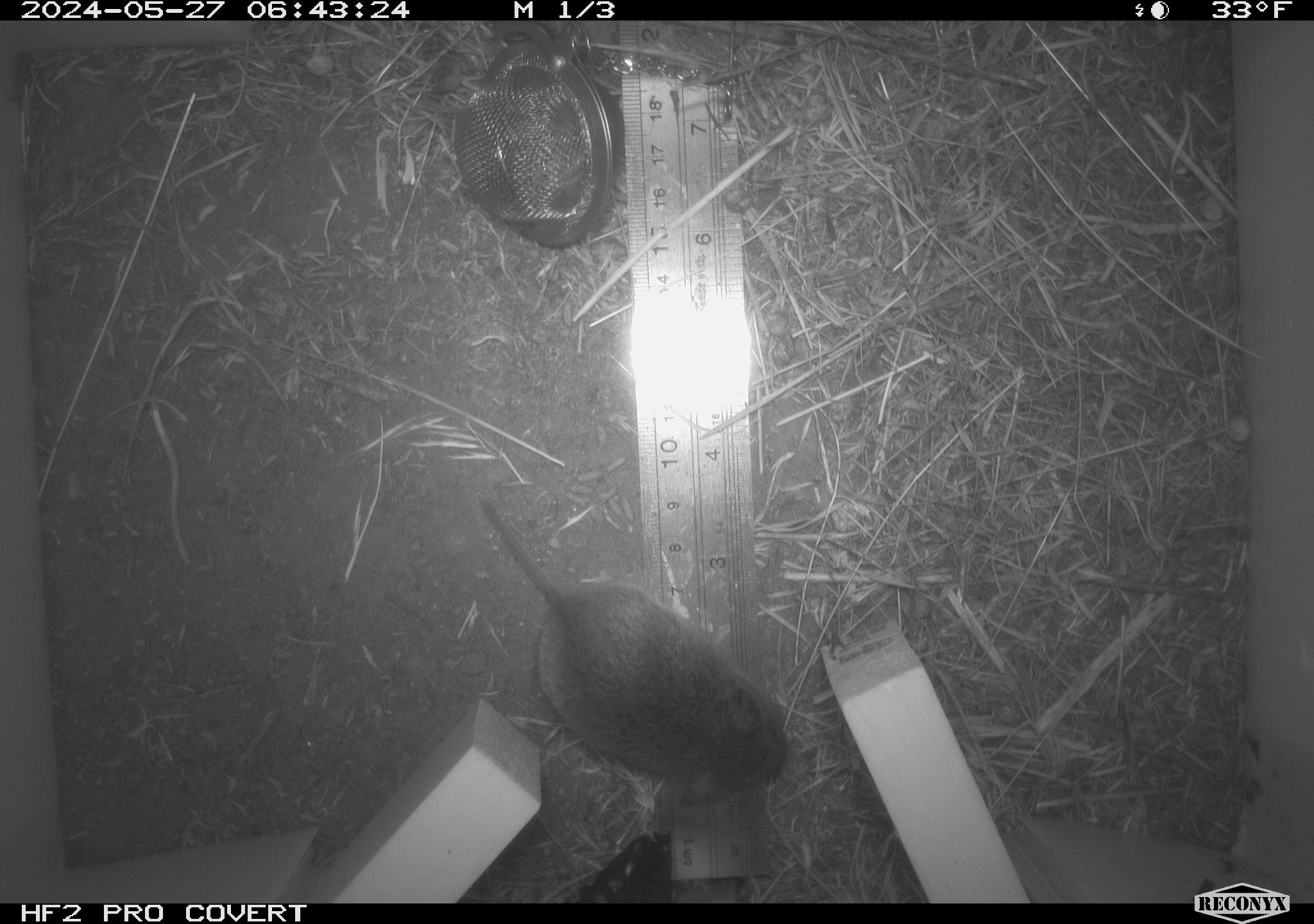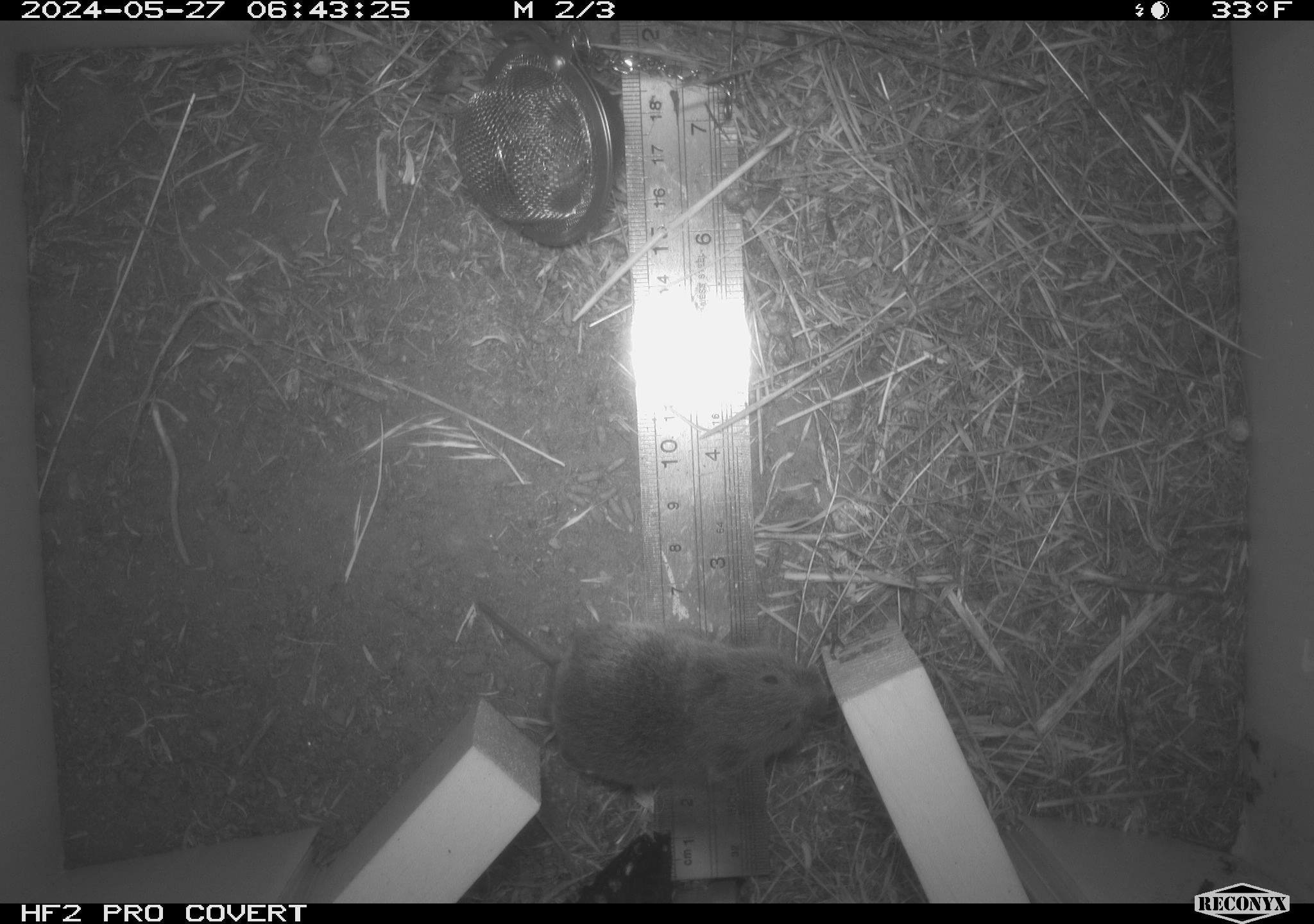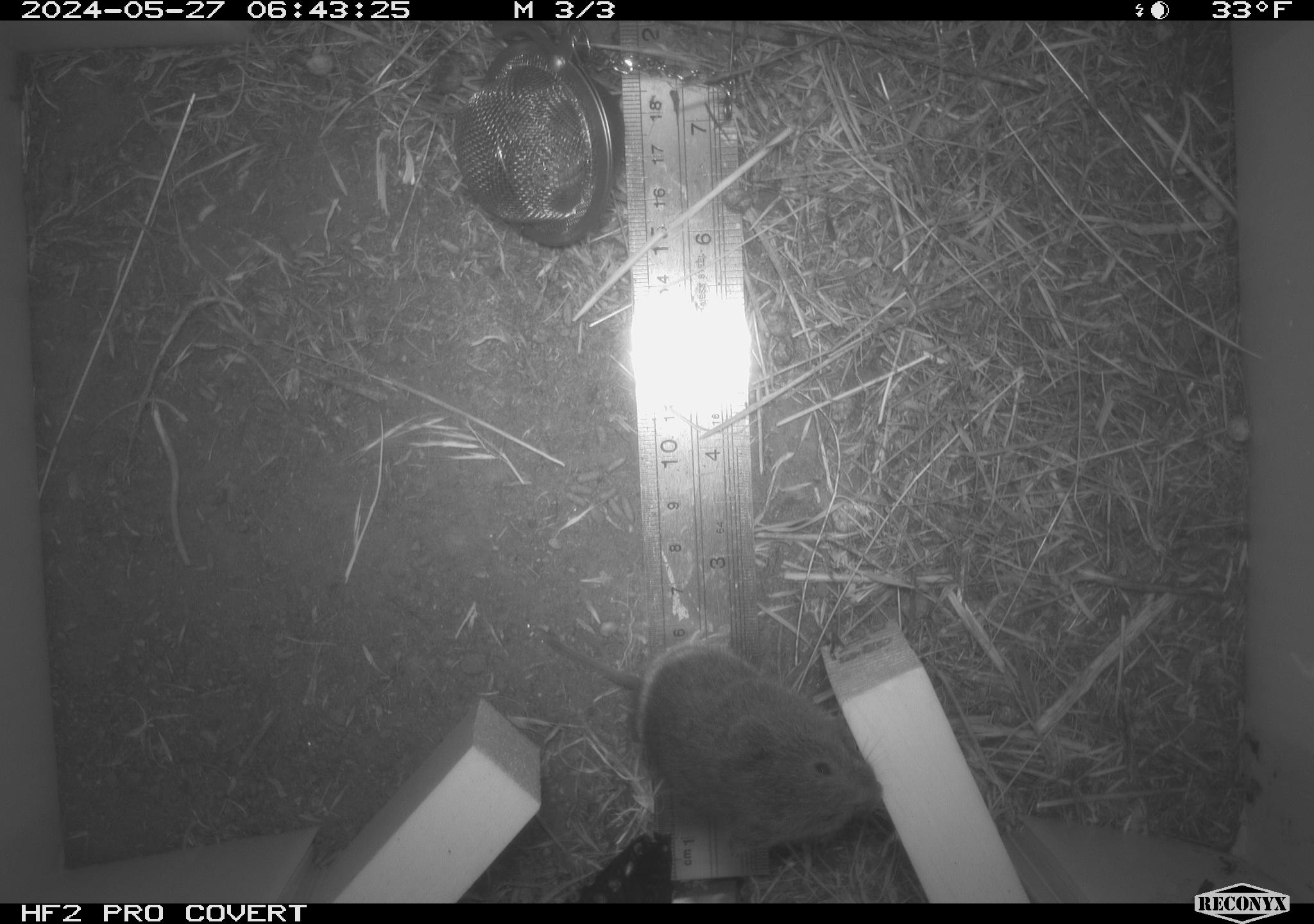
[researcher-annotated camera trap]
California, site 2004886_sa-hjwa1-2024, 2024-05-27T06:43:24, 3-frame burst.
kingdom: Animalia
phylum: Chordata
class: Mammalia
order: Rodentia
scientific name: Rodentia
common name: rodent